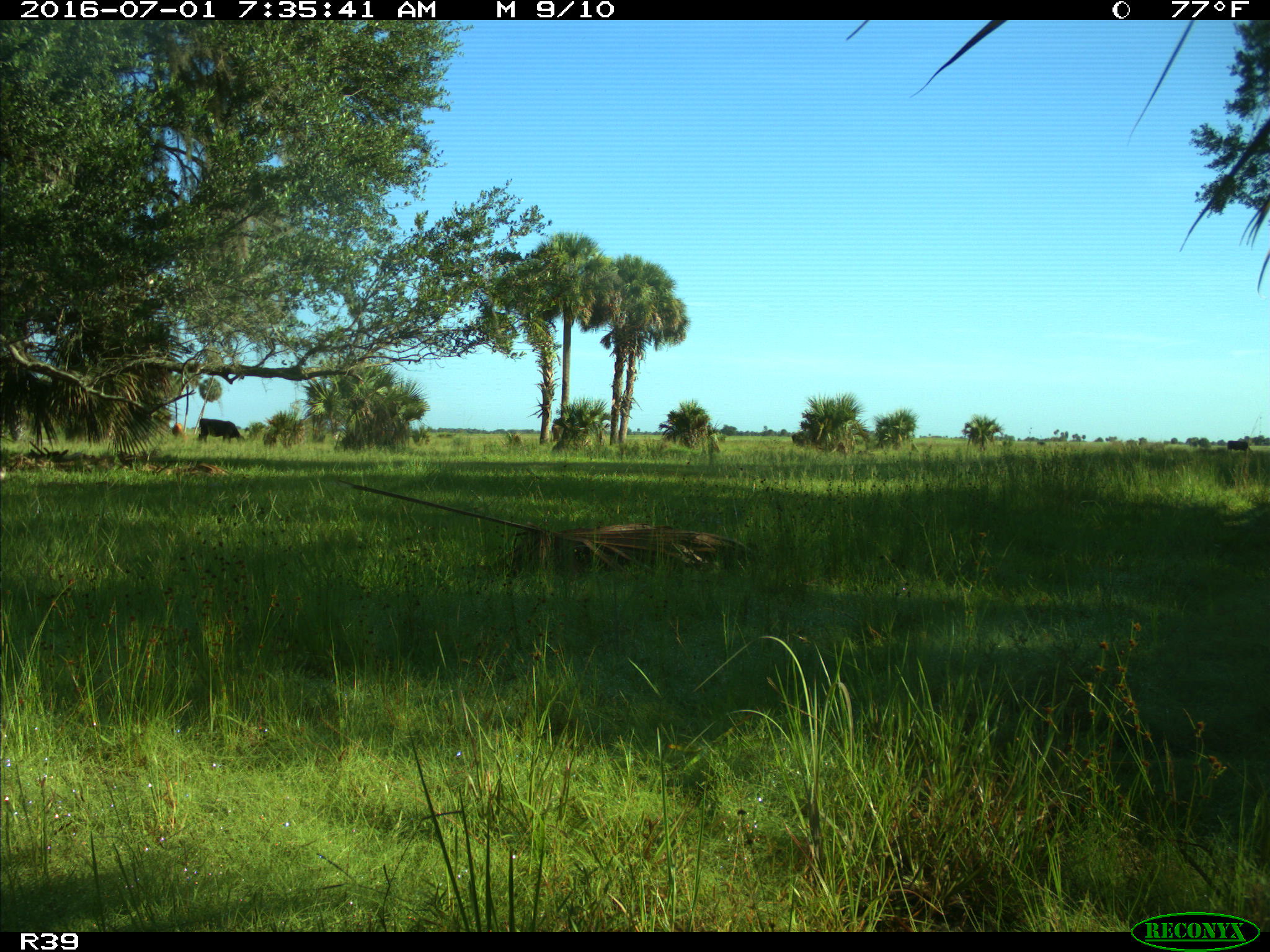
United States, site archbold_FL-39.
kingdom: Animalia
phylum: Chordata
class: Mammalia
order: Artiodactyla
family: Bovidae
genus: Bos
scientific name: Bos taurus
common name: domestic cow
Bos taurus (domestic cow).